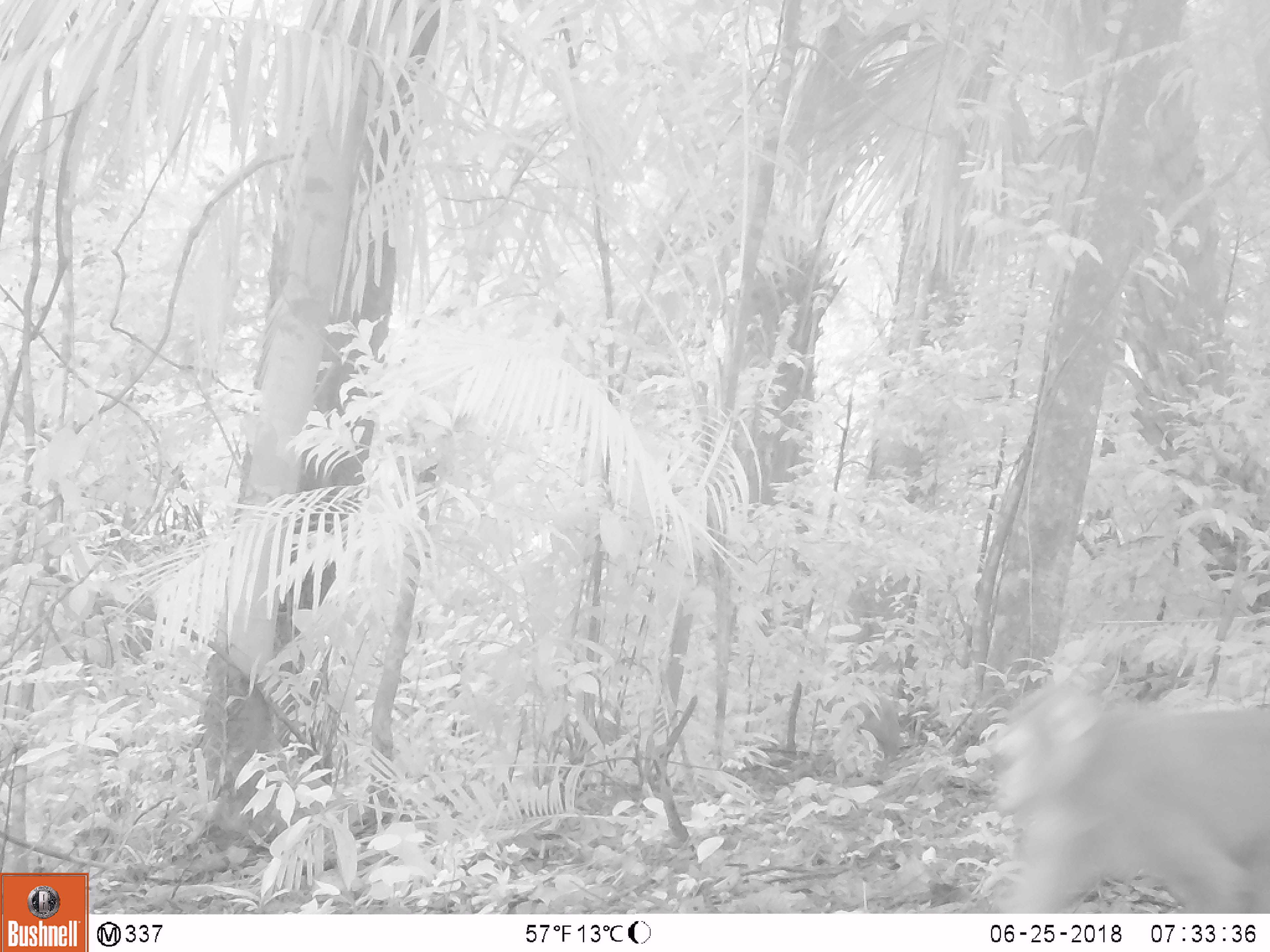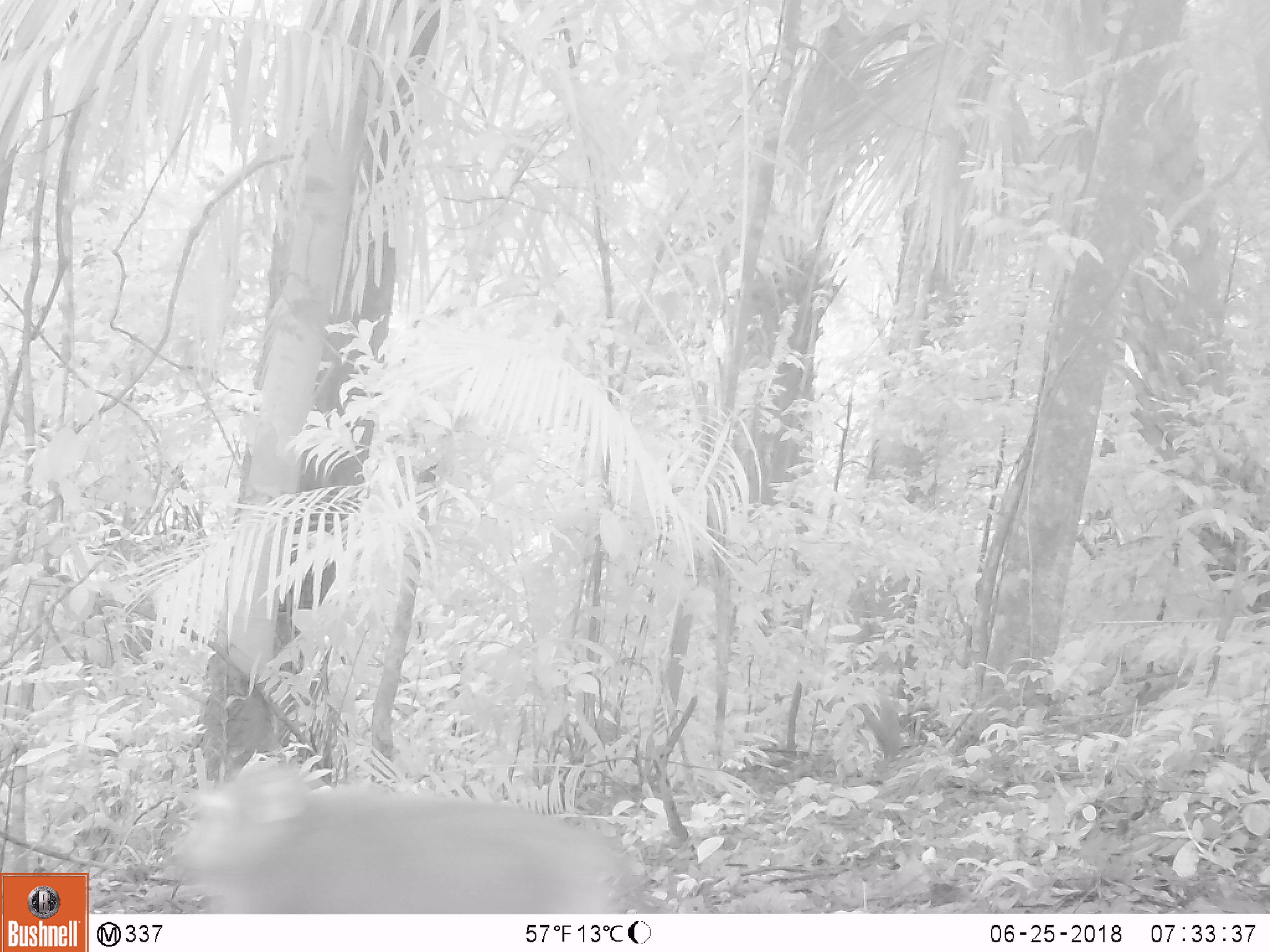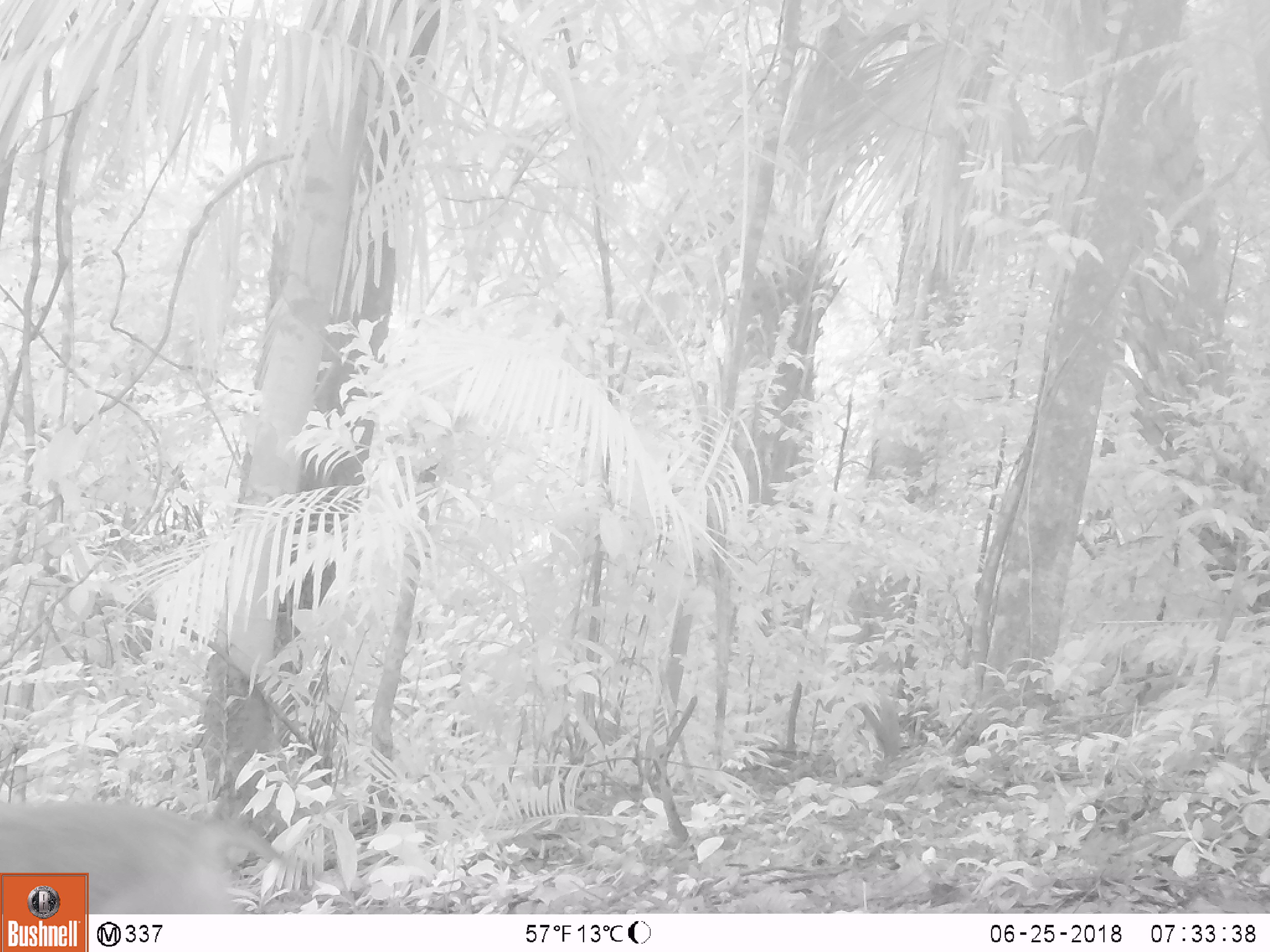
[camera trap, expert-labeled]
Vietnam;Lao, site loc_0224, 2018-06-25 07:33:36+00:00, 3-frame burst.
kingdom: Animalia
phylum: Chordata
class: Mammalia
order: Primates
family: Cercopithecidae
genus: Macaca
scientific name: Macaca nemestrina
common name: pig-tailed macaque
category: pig tailed macaque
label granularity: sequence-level